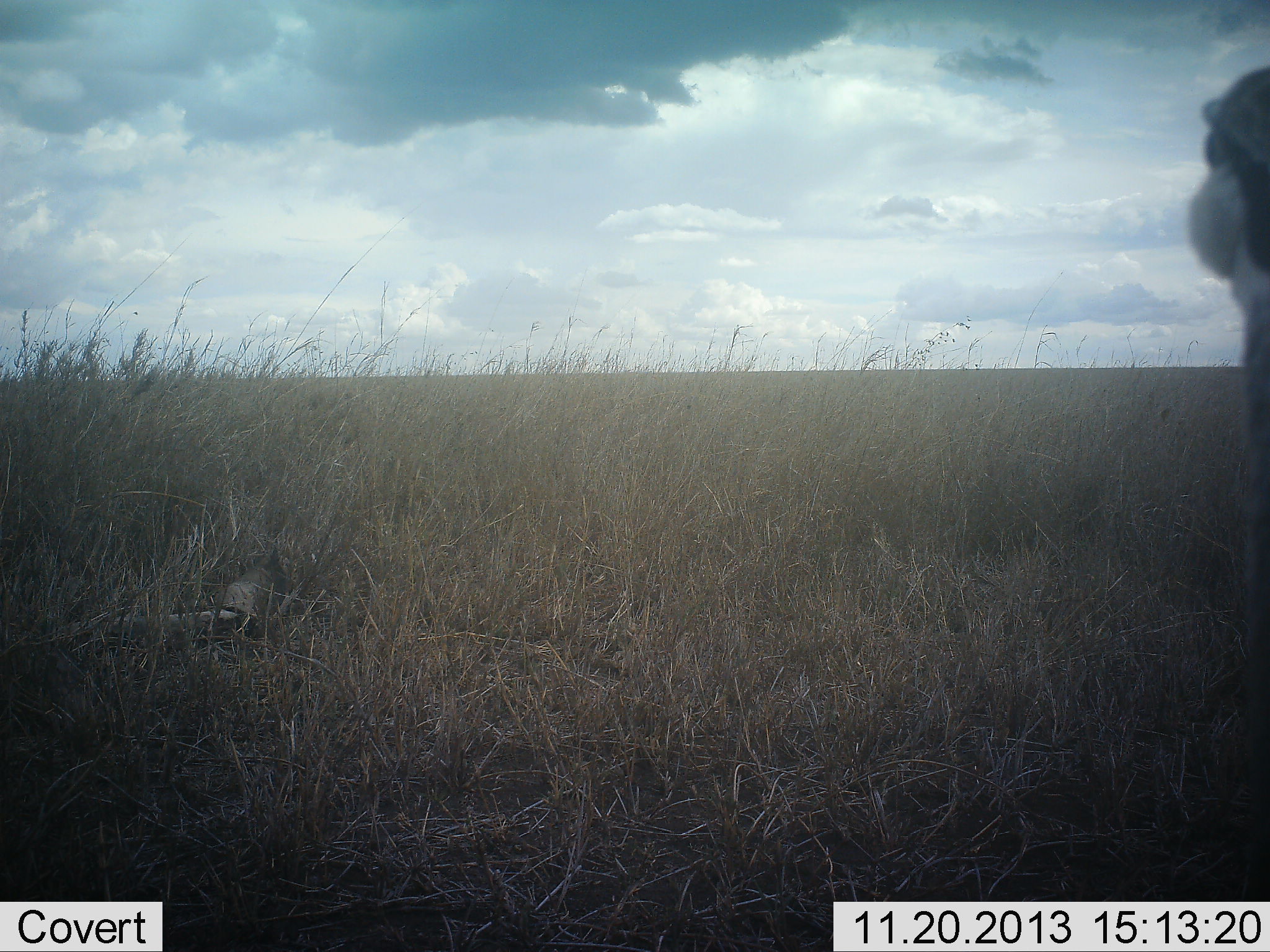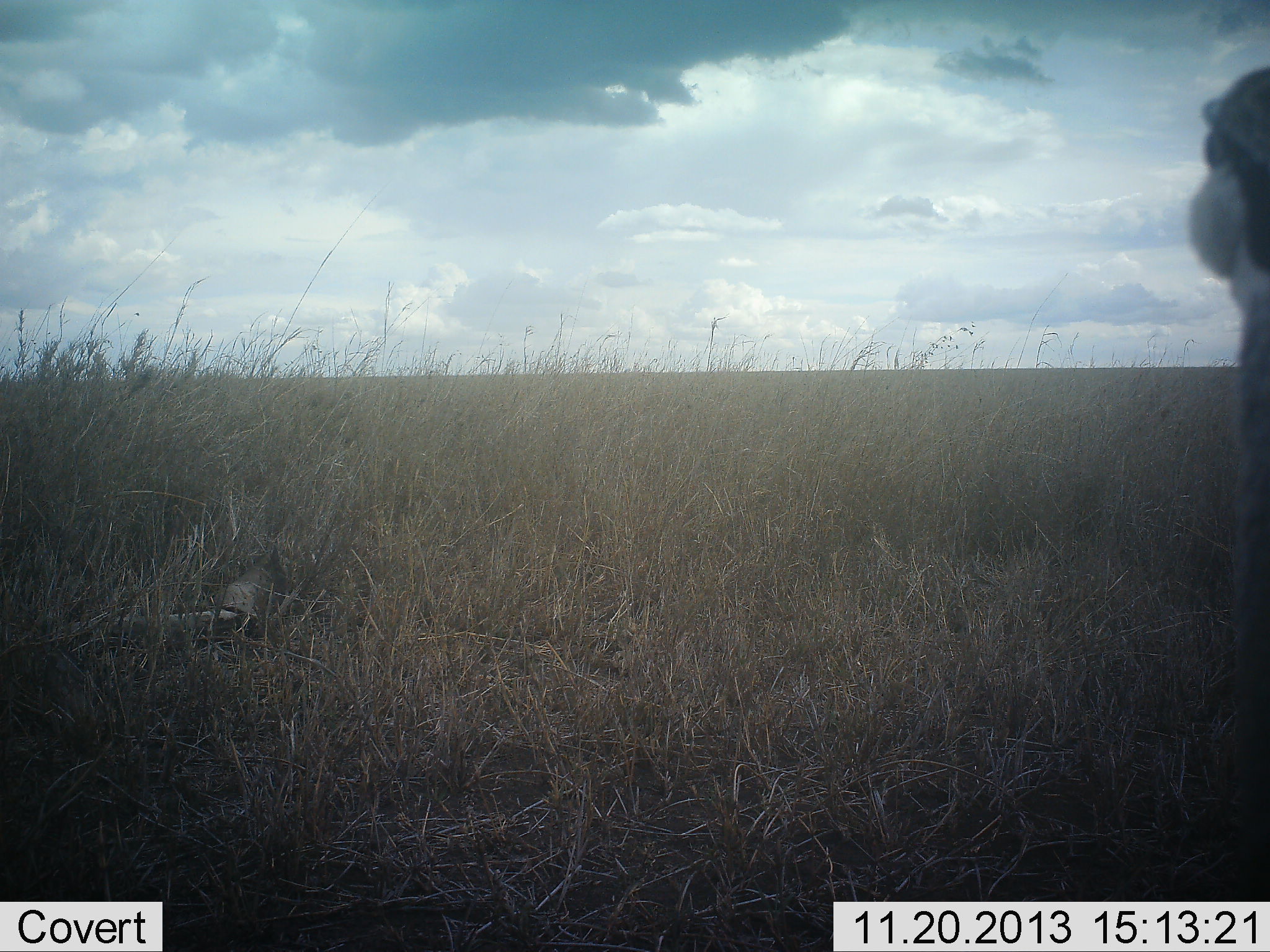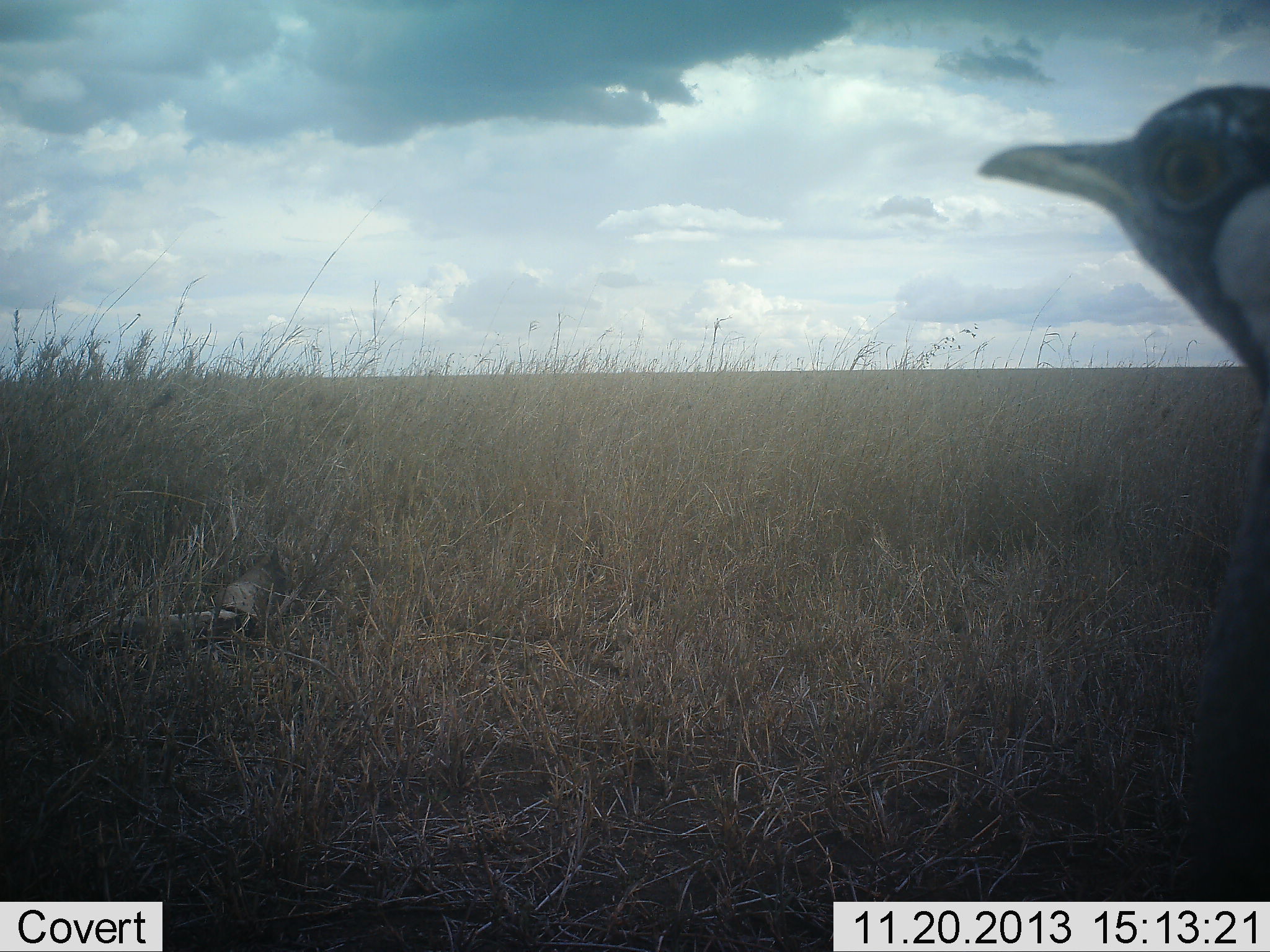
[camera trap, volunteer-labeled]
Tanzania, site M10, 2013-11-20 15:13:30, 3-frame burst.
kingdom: Animalia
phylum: Chordata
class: Aves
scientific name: Aves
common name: bird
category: otherbird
Otherbird (bird) (Aves), count 1. Behavior (volunteer vote fractions): standing 86%, resting 3%, moving 14%, interacting 0%. Young present (vote fraction): 0%. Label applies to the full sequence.